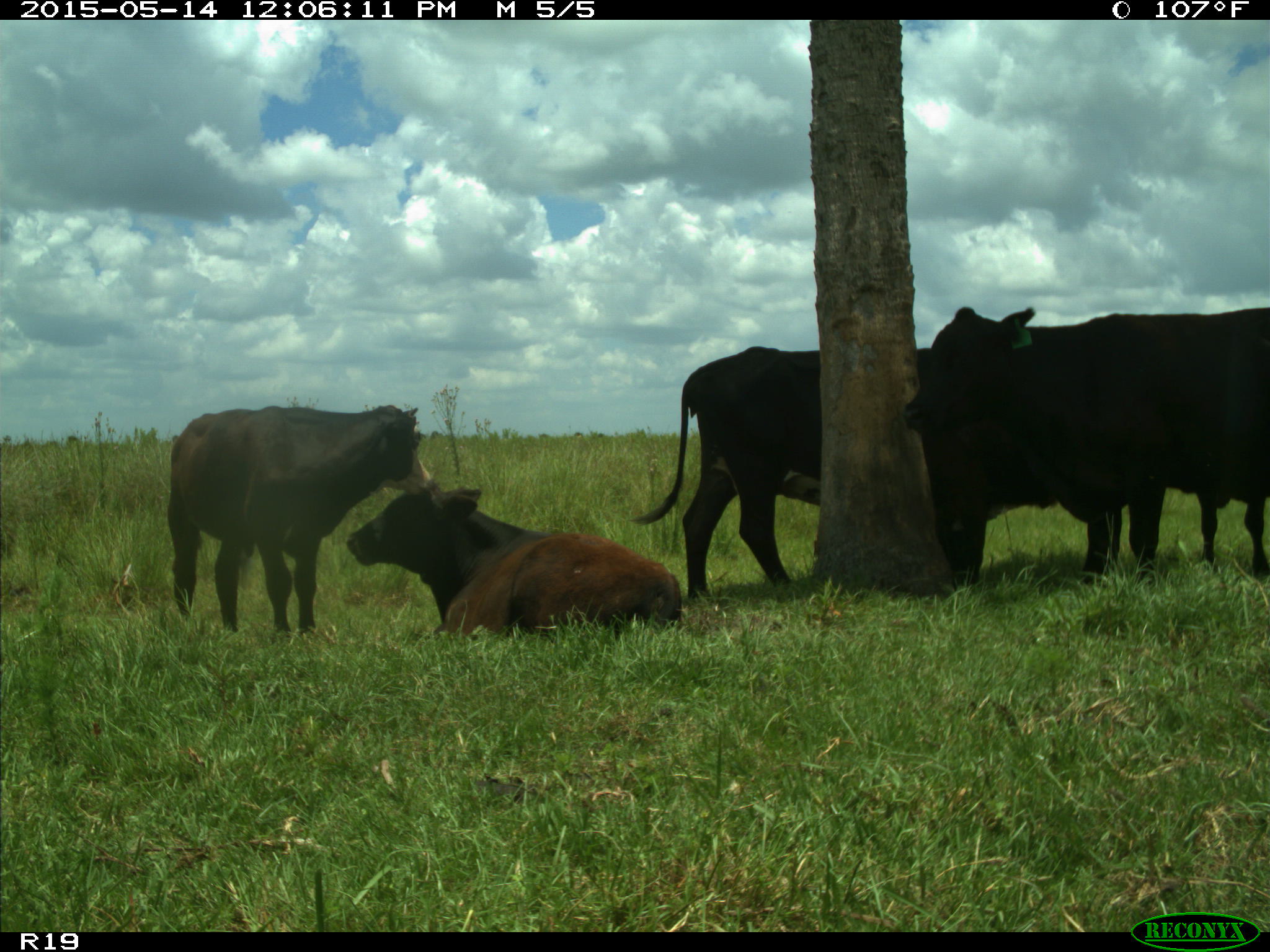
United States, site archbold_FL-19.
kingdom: Animalia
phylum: Chordata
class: Mammalia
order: Artiodactyla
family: Bovidae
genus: Bos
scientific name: Bos taurus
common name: domestic cow